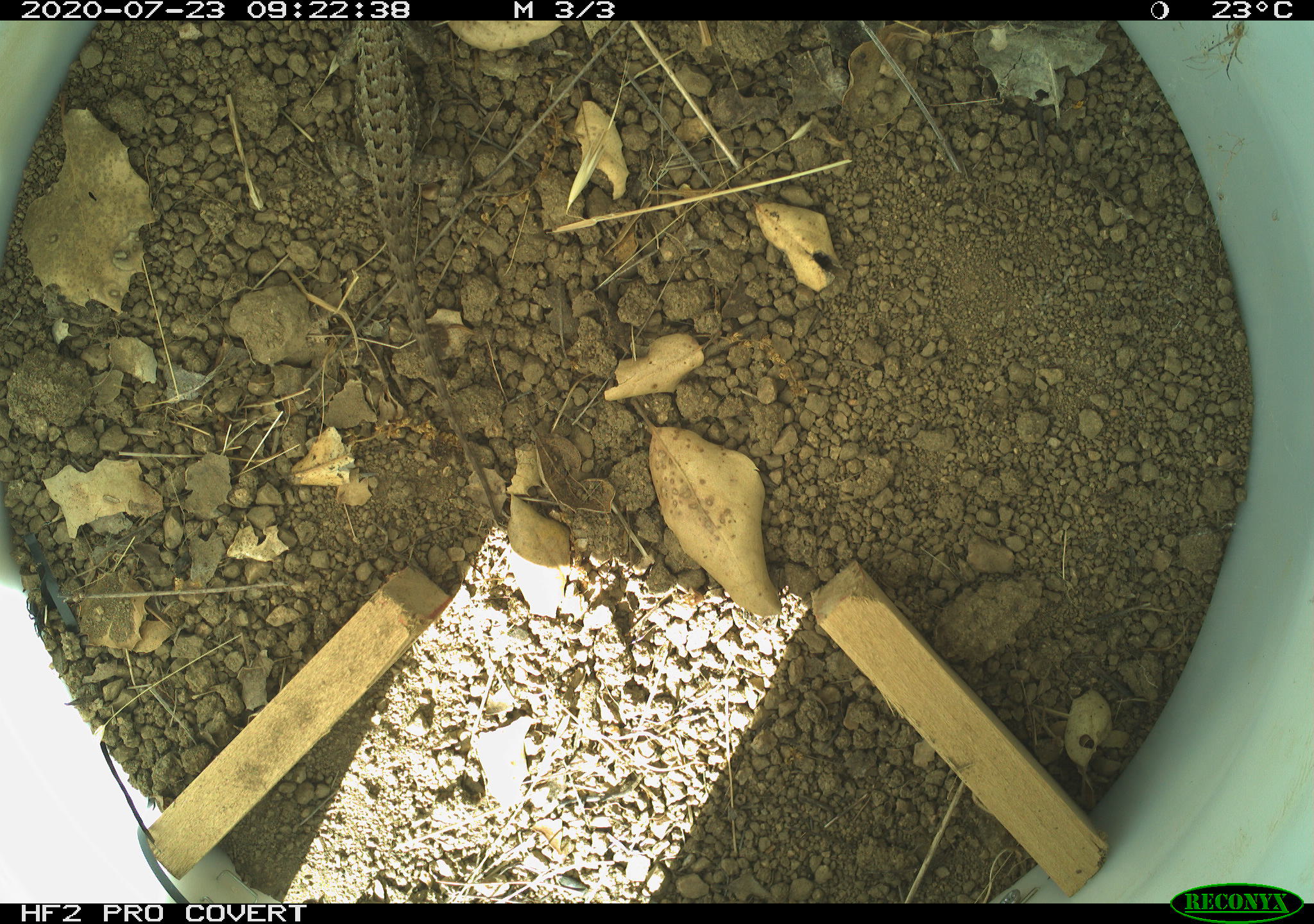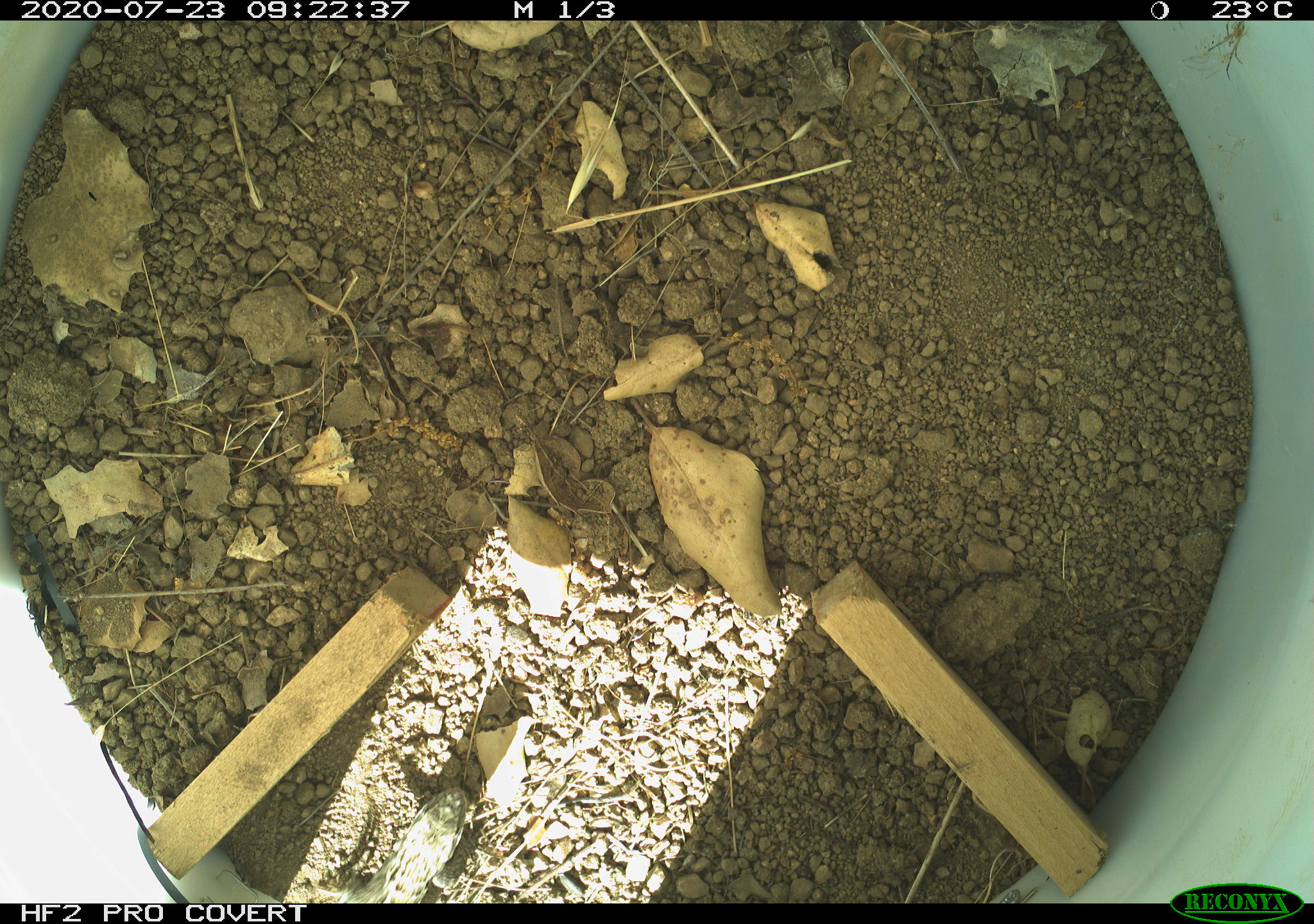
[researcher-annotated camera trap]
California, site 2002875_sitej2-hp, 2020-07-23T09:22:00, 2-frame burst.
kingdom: Animalia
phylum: Chordata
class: Reptilia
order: Squamata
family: Phrynosomatidae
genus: Sceloporus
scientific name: Sceloporus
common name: spiny lizards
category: sceloporus species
Sceloporus species (spiny lizards) (Sceloporus).